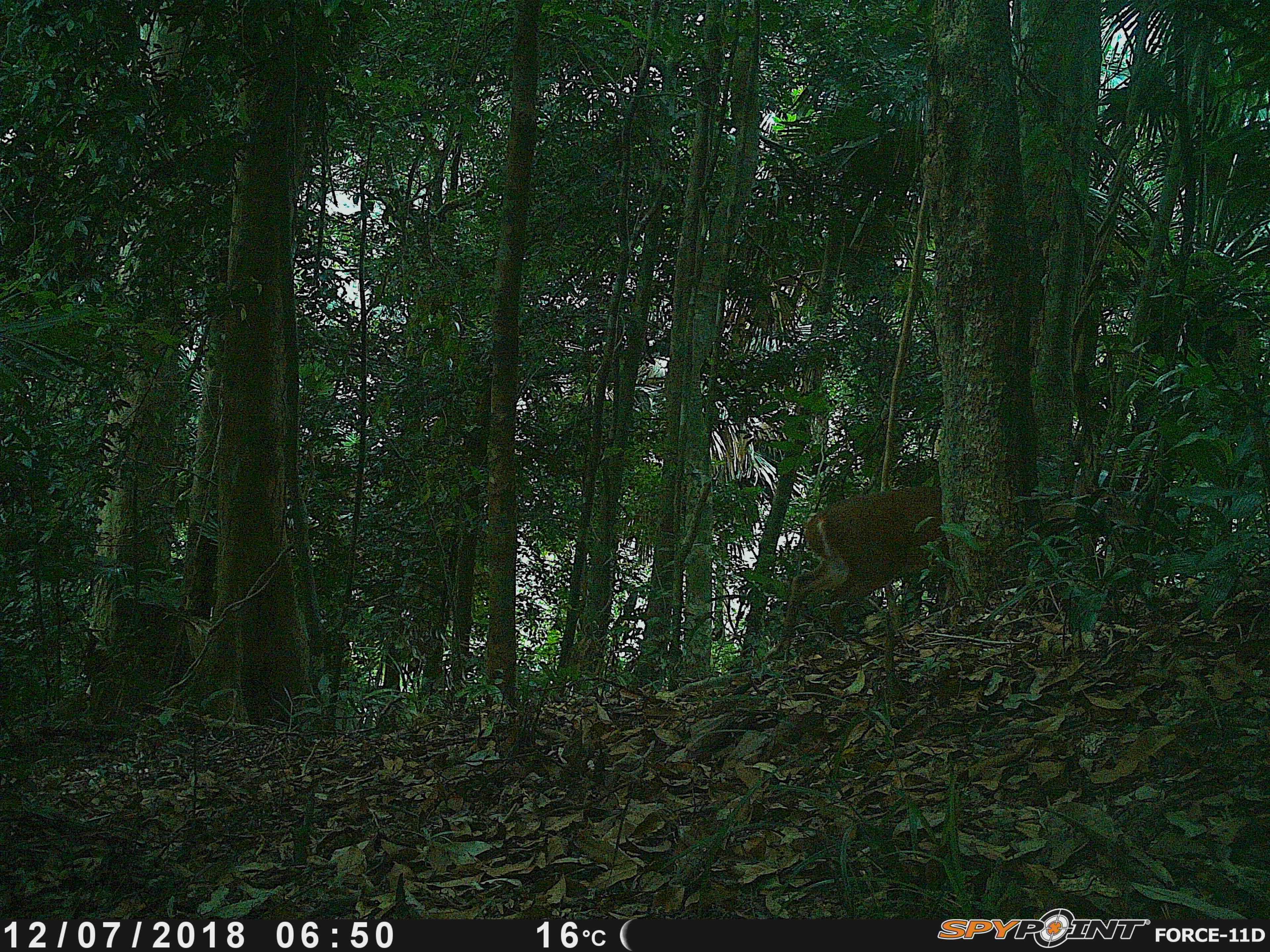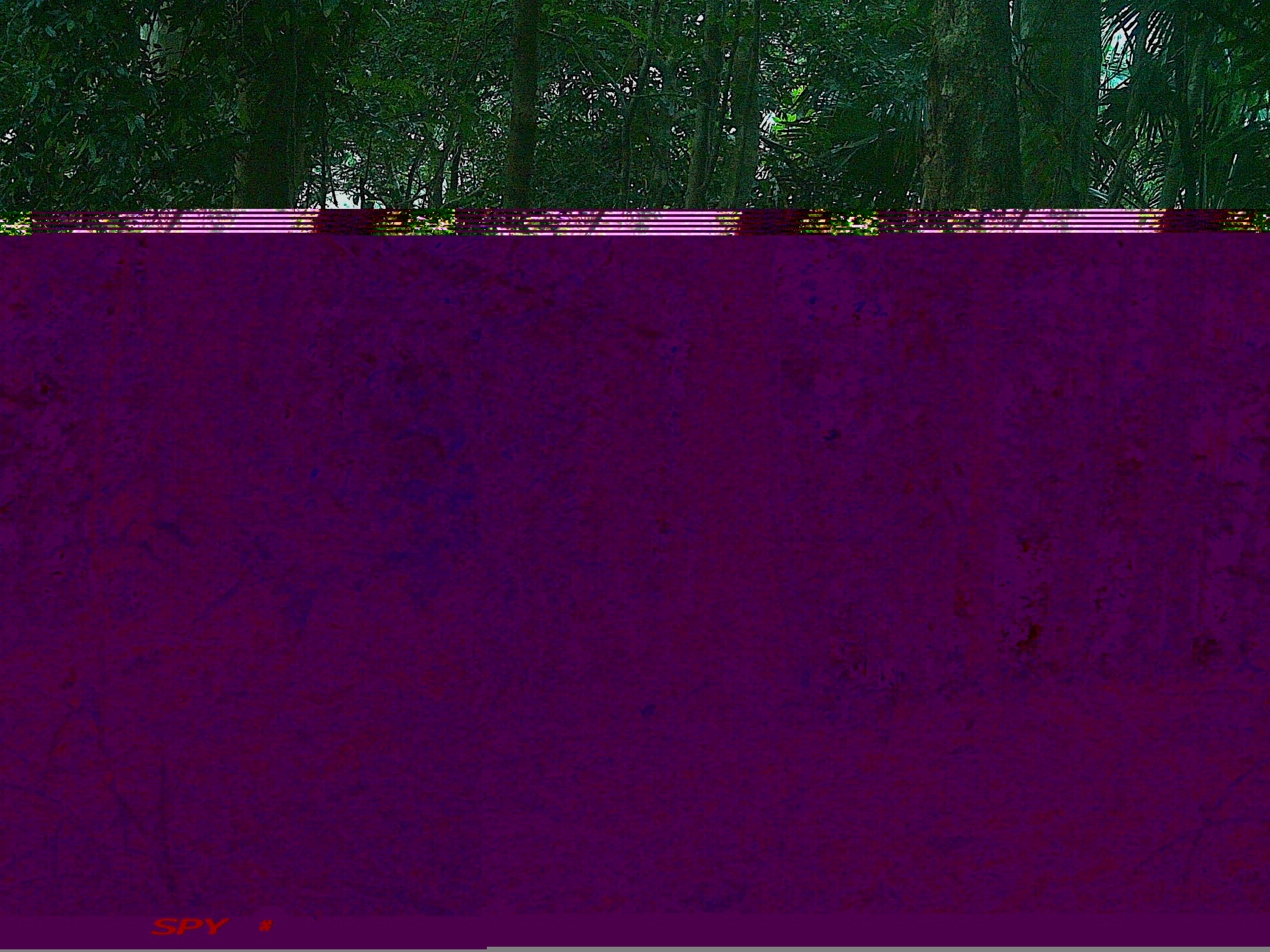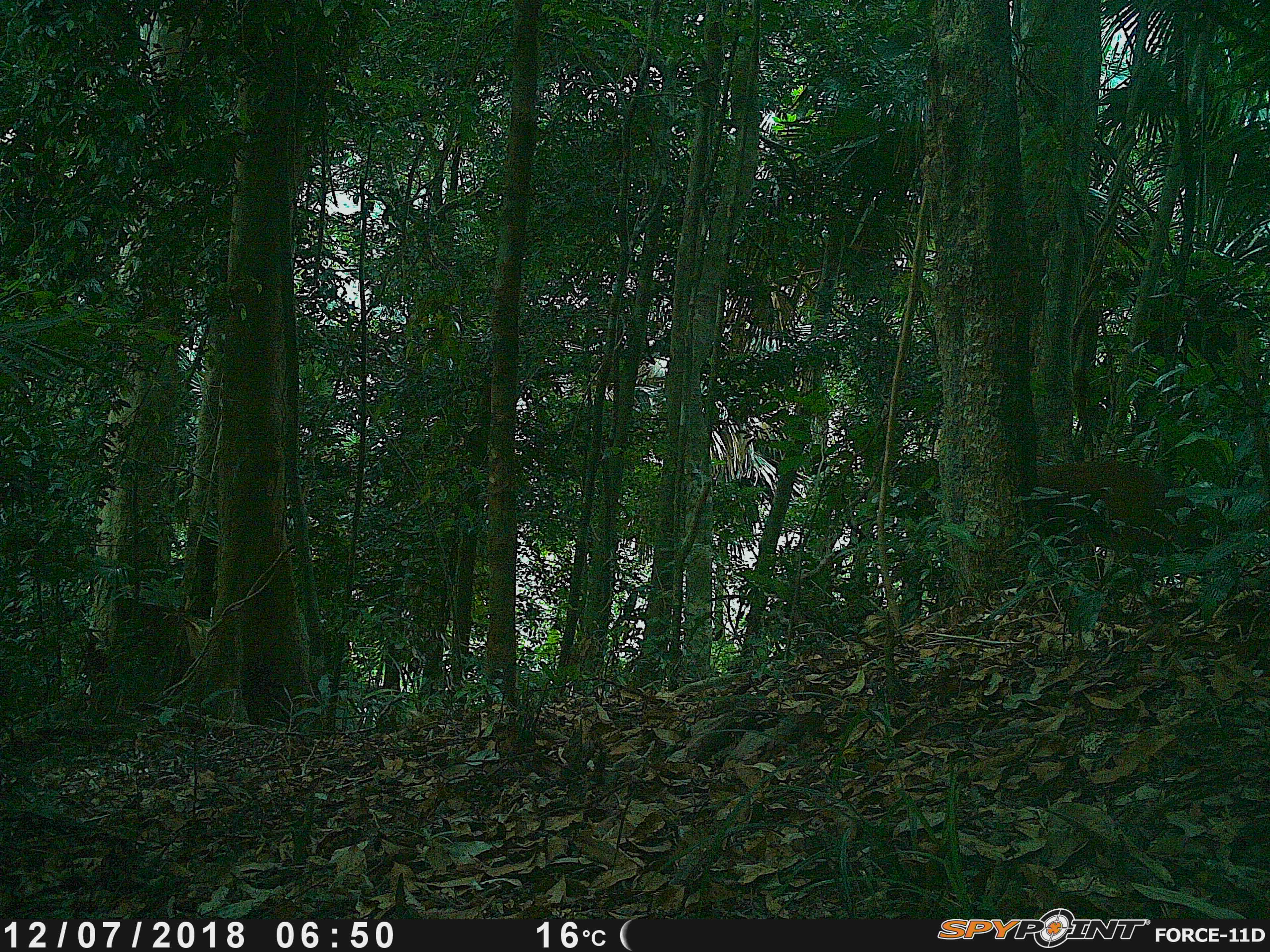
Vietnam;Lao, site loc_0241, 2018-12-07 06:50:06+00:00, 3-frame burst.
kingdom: Animalia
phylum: Chordata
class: Mammalia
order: Artiodactyla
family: Cervidae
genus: Muntiacus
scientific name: Muntiacus vuquangensis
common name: large-antlered muntjac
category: large antlered muntjac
Large antlered muntjac (large-antlered muntjac) (Muntiacus vuquangensis). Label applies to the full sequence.